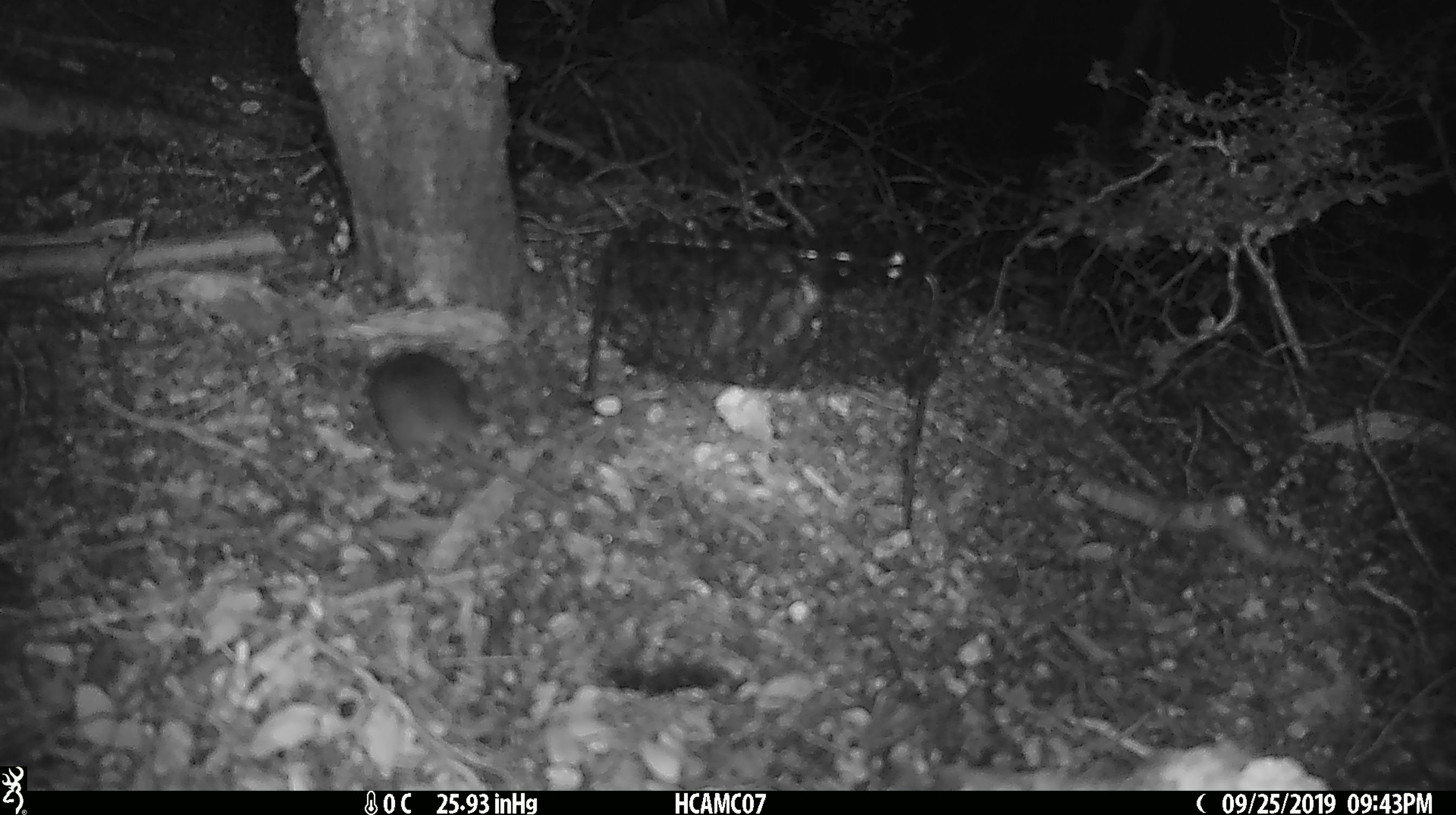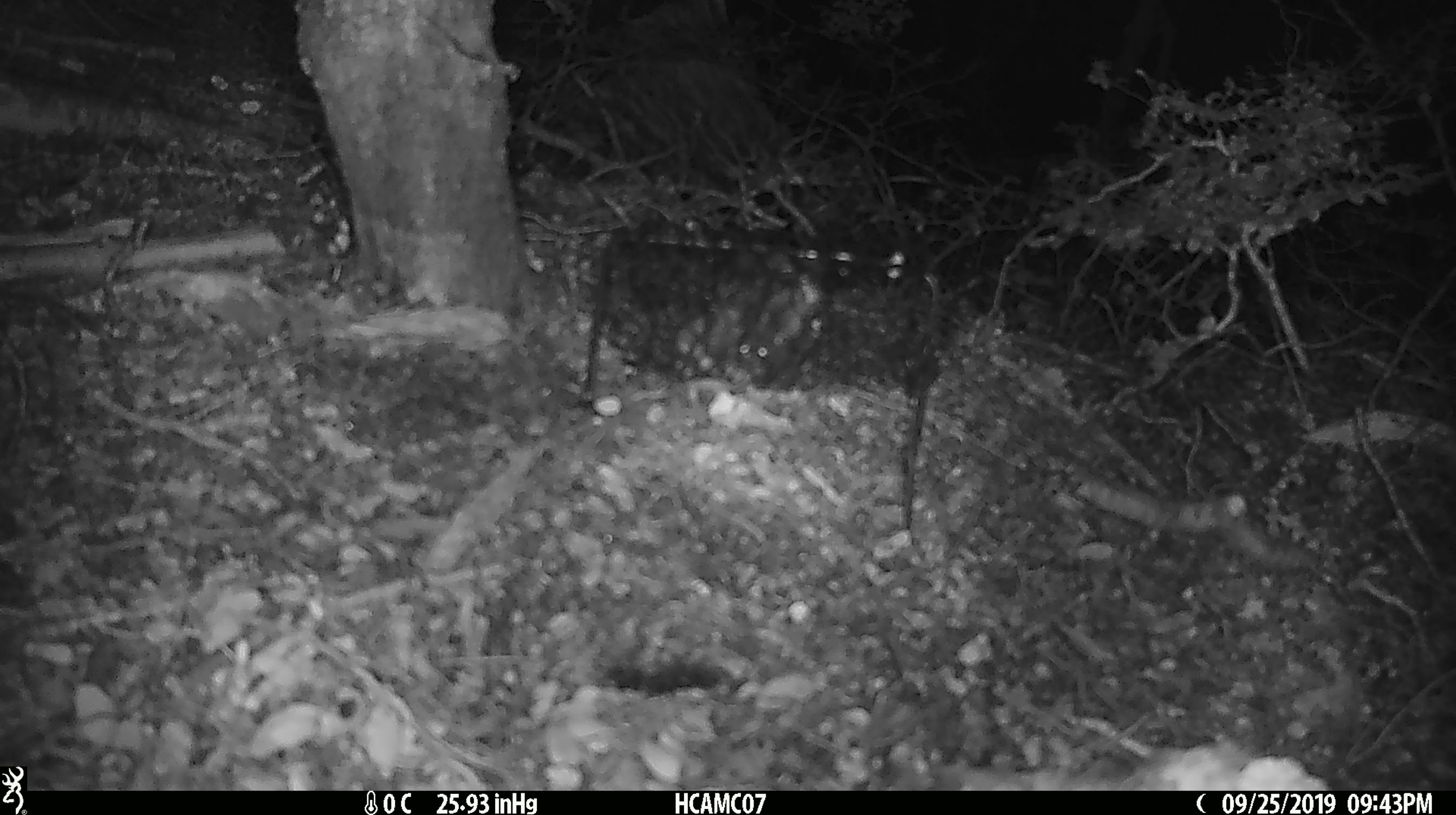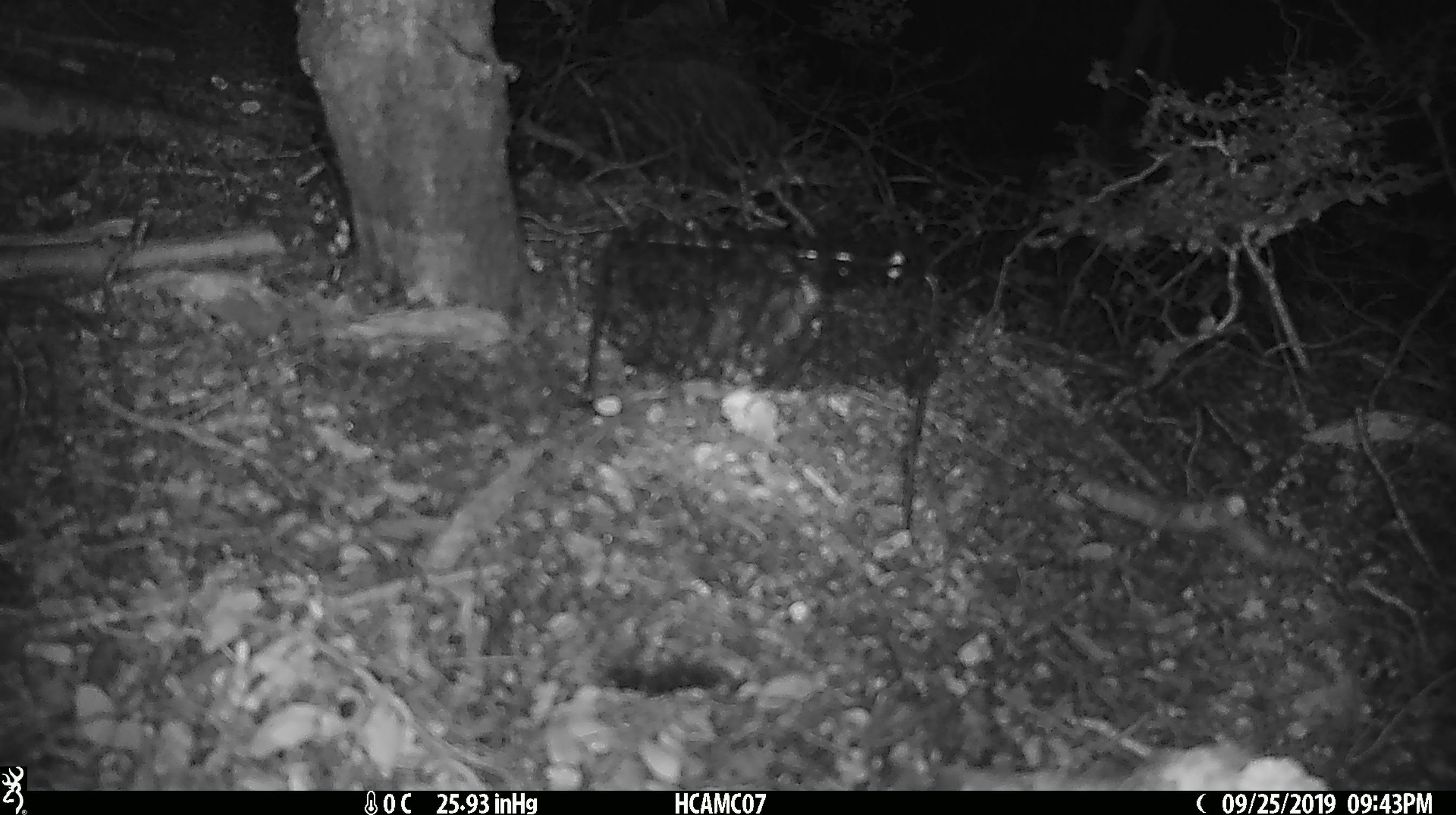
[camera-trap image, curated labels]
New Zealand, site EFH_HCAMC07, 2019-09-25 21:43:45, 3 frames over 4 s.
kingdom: Animalia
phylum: Chordata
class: Mammalia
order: Rodentia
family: Muridae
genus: Mus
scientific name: Mus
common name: mouse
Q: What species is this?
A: Mouse (Mus).